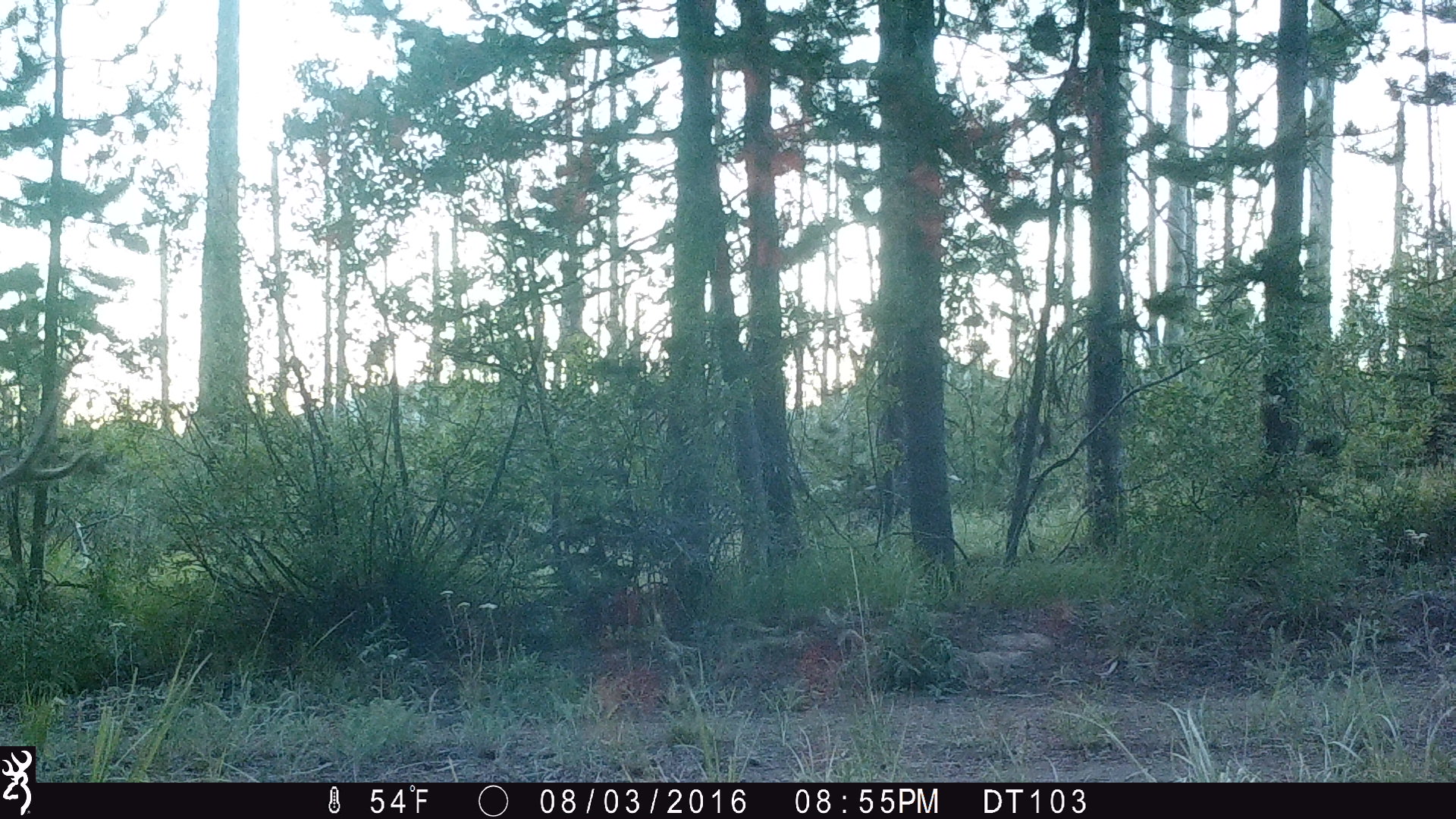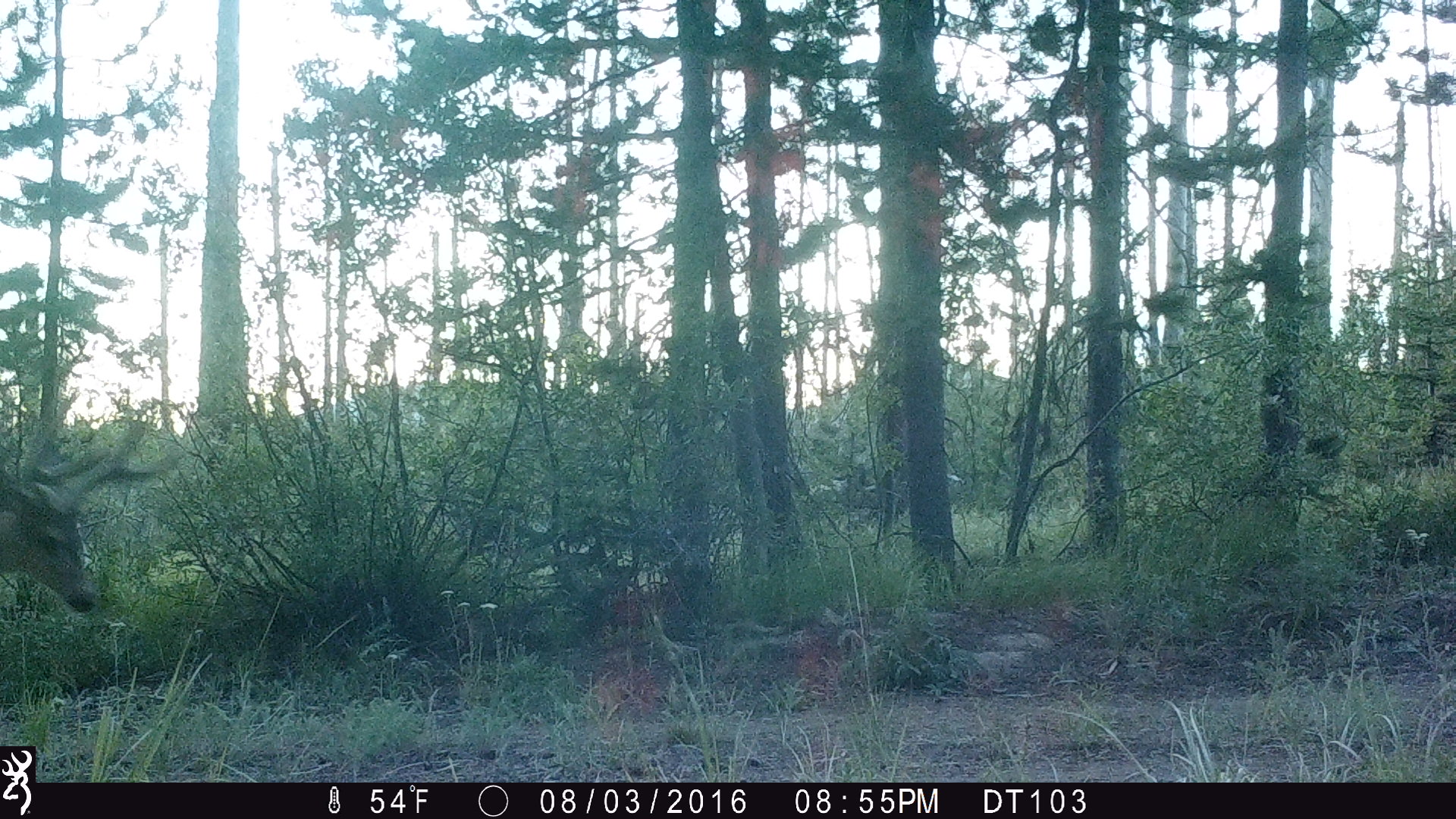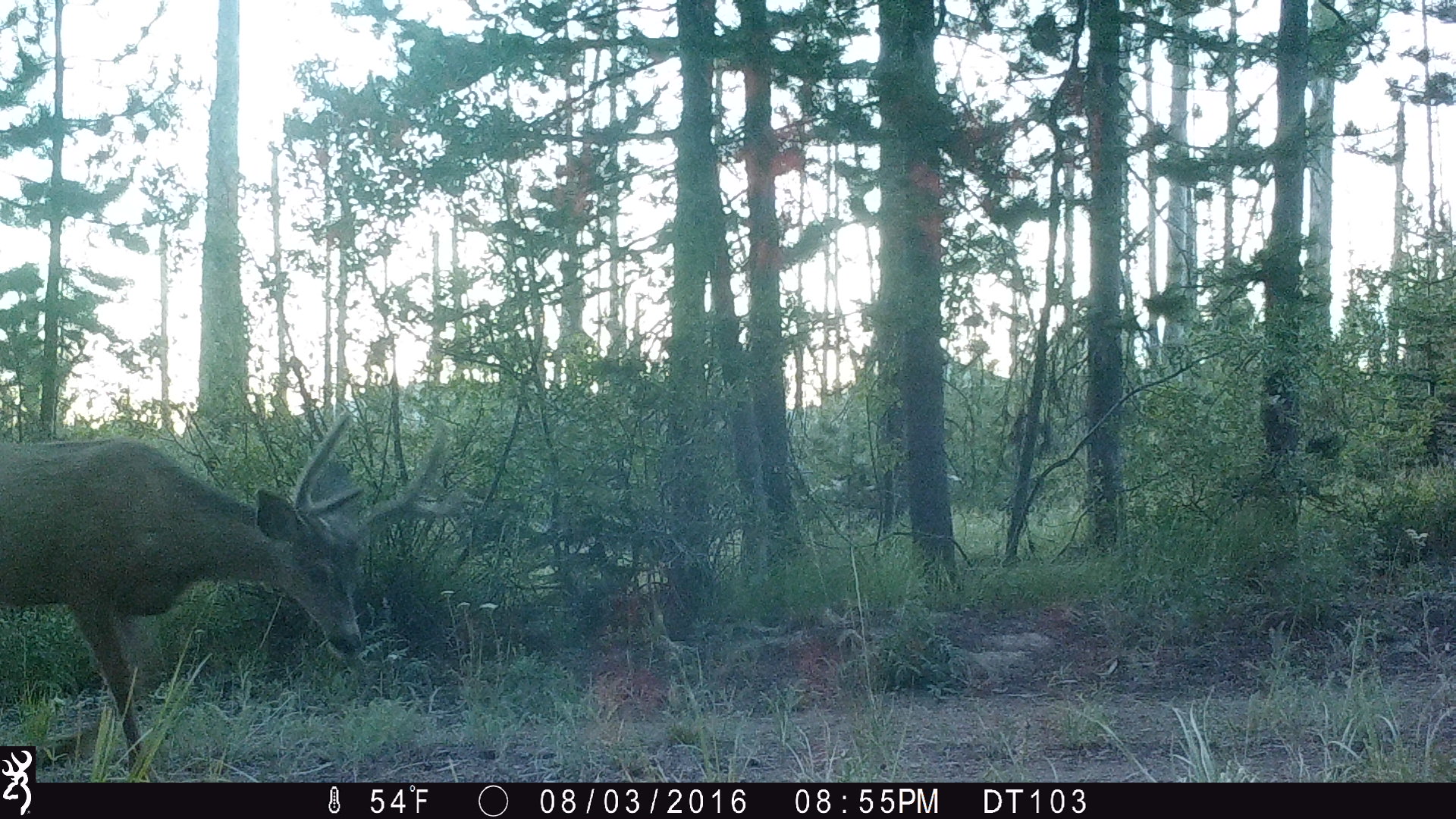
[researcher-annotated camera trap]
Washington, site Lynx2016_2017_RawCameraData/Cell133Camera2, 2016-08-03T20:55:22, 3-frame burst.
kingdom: Animalia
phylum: Chordata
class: Mammalia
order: Artiodactyla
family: Cervidae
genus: Odocoileus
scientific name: Odocoileus hemionus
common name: mule deer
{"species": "Odocoileus hemionus (mule deer)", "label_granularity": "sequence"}